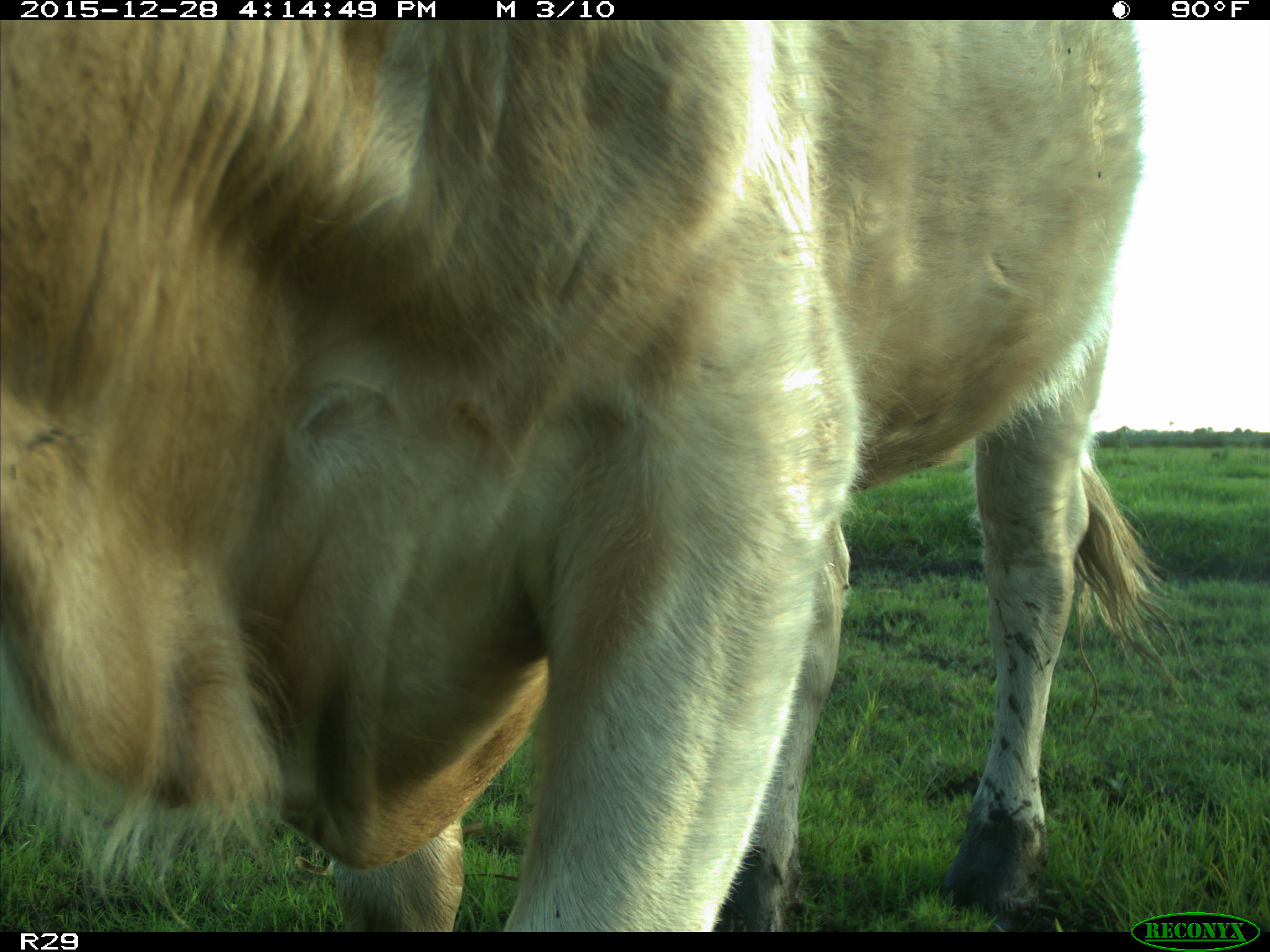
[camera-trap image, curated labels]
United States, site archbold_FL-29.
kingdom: Animalia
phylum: Chordata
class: Mammalia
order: Artiodactyla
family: Bovidae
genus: Bos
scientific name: Bos taurus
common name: domestic cow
Bos taurus (domestic cow).